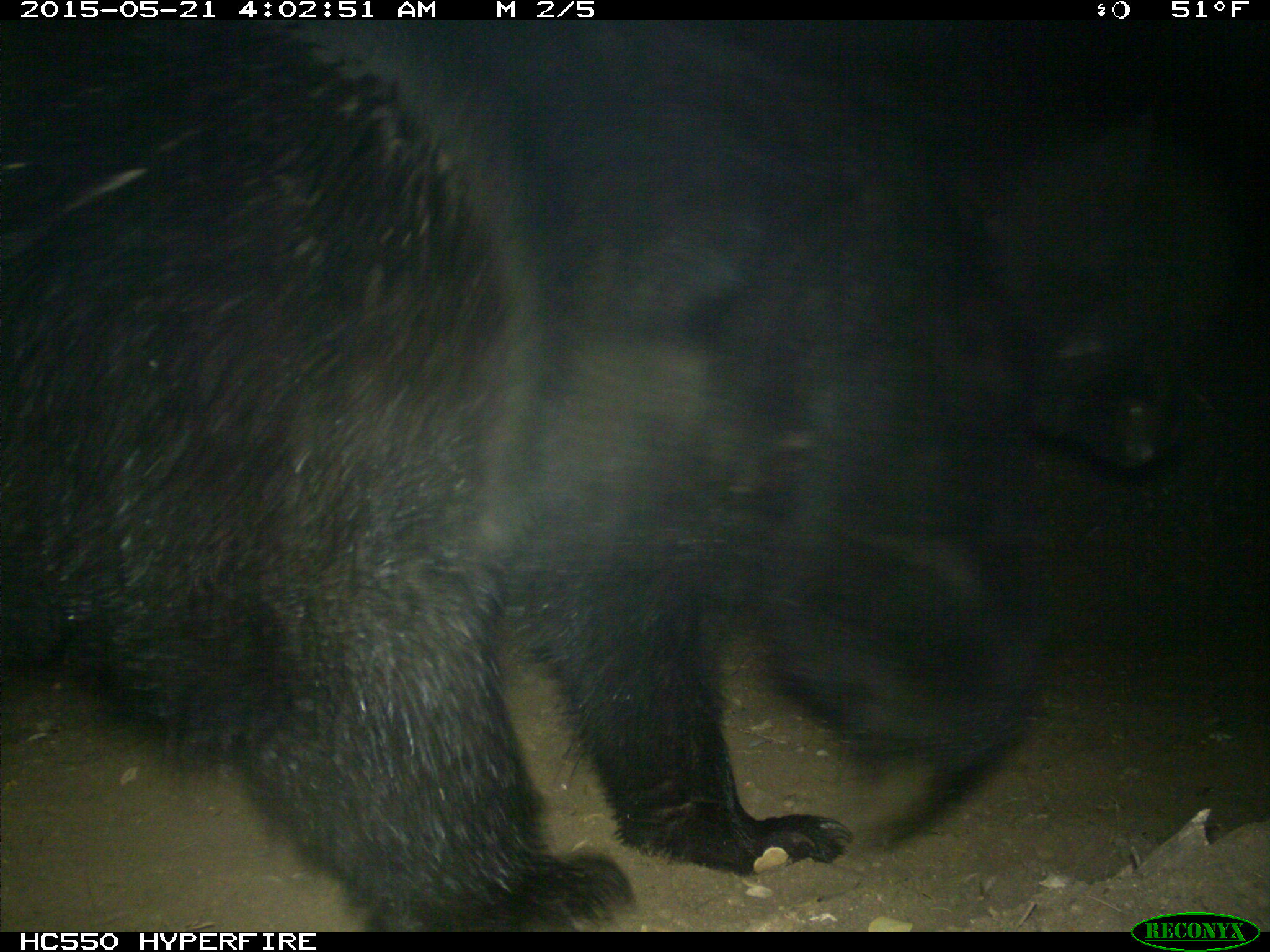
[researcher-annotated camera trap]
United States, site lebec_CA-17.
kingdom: Animalia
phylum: Chordata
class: Mammalia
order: Carnivora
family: Ursidae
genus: Ursus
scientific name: Ursus americanus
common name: american black bear